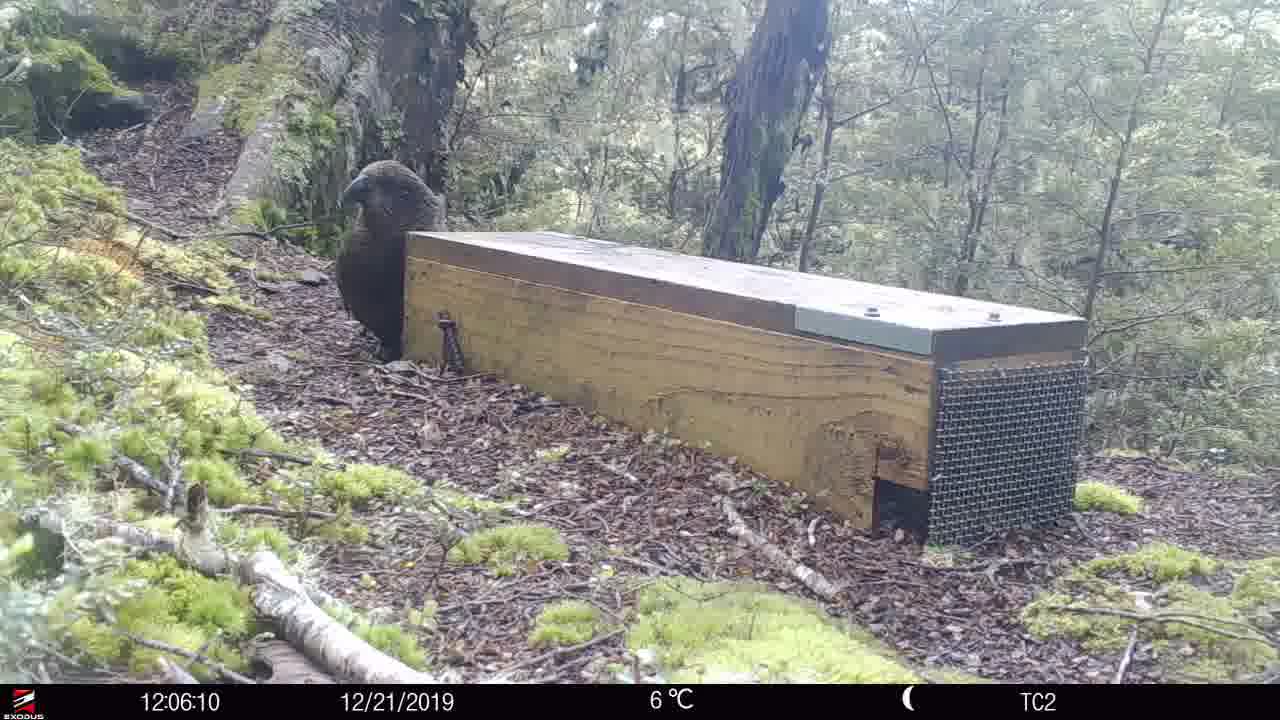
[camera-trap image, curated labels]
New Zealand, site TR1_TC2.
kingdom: Animalia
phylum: Chordata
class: Aves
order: Psittaciformes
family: Strigopidae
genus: Nestor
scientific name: Nestor notabilis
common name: kea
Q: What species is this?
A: Kea (Nestor notabilis).